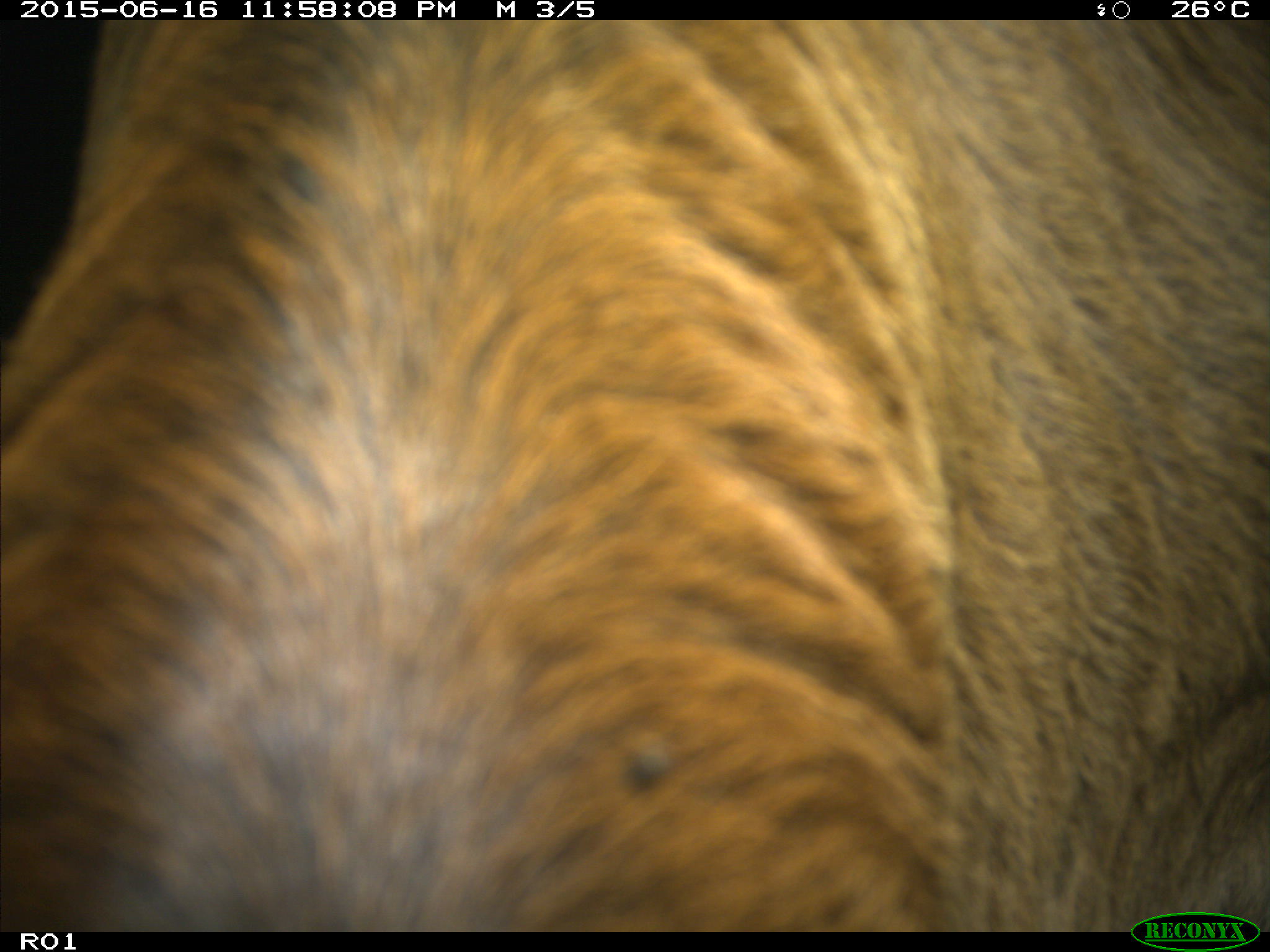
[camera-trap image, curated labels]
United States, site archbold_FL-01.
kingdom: Animalia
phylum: Chordata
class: Mammalia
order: Artiodactyla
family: Bovidae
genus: Bos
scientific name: Bos taurus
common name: domestic cow